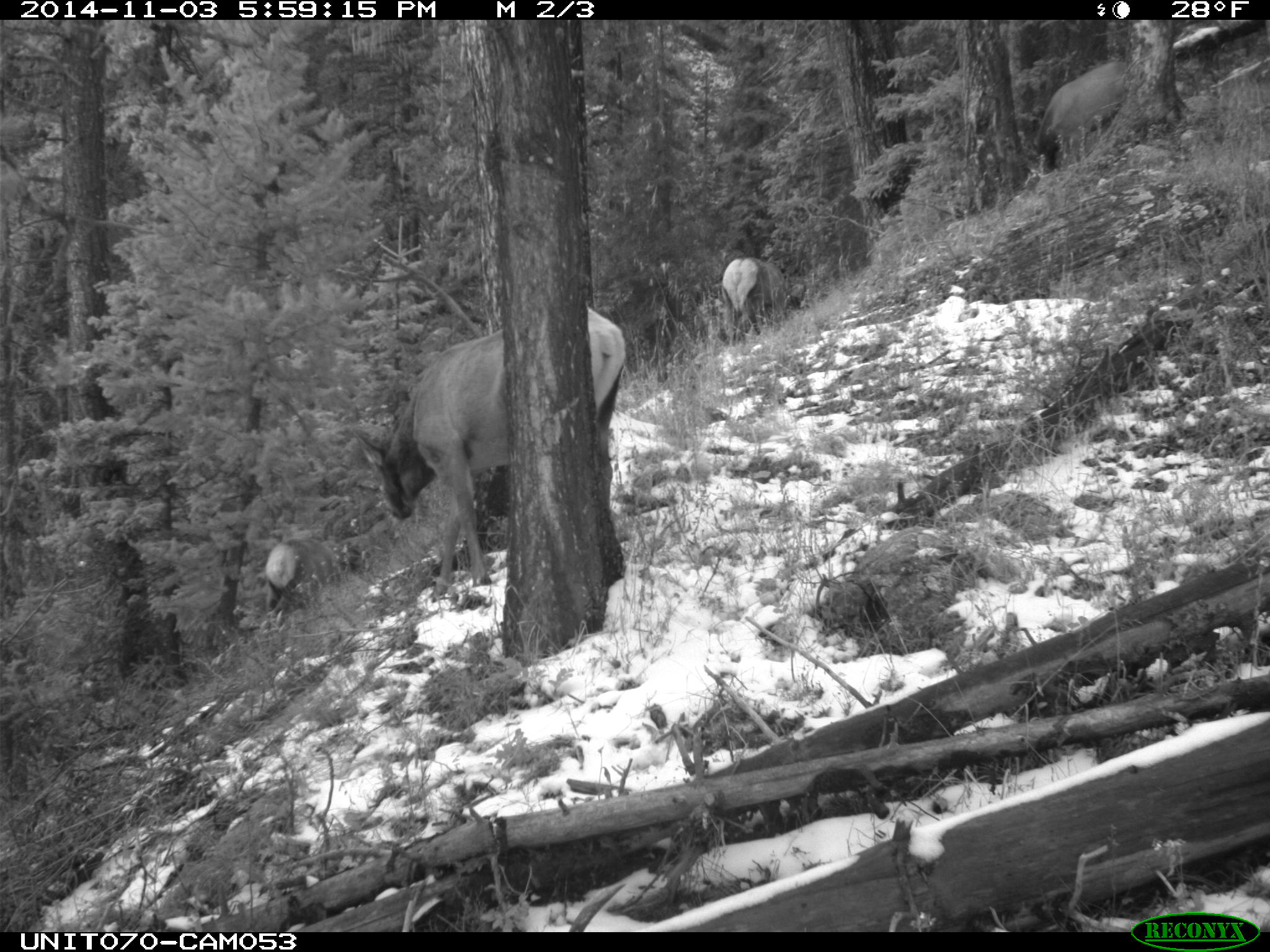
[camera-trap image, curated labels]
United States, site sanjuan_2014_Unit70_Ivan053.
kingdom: Animalia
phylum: Chordata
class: Mammalia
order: Artiodactyla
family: Cervidae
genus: Cervus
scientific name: Cervus elaphus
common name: red deer